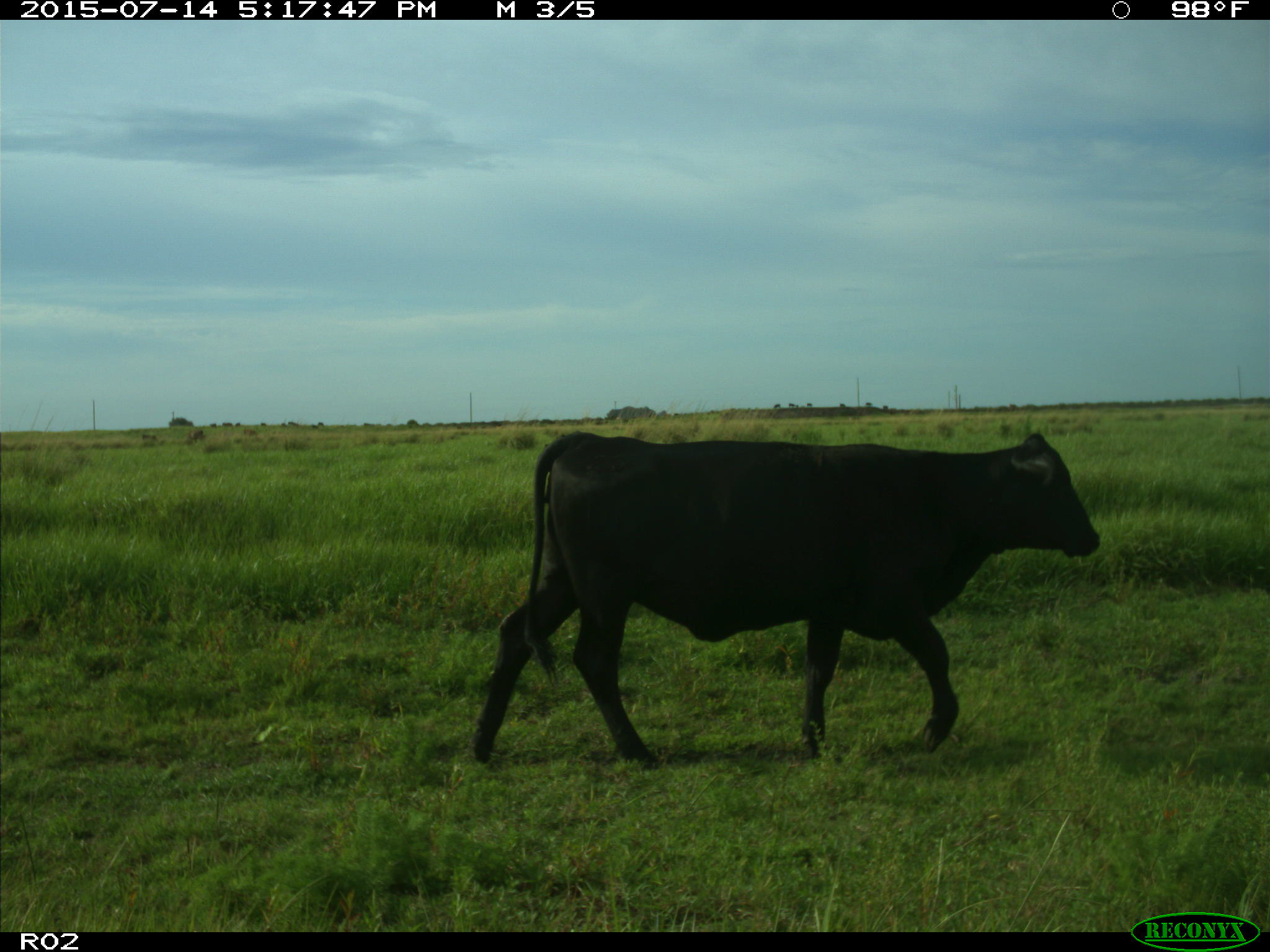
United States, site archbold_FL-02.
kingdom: Animalia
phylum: Chordata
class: Mammalia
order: Artiodactyla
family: Bovidae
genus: Bos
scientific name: Bos taurus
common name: domestic cow